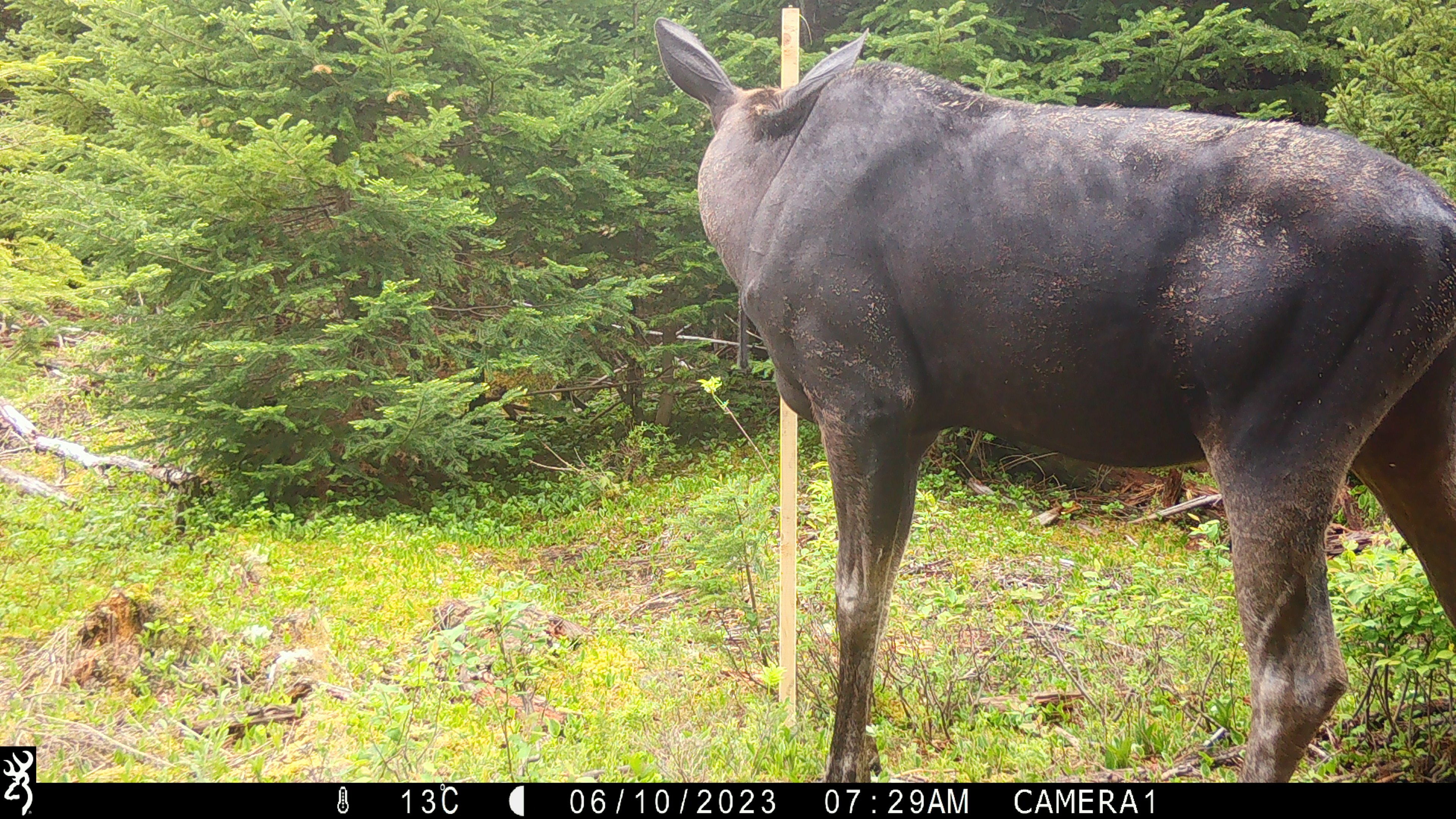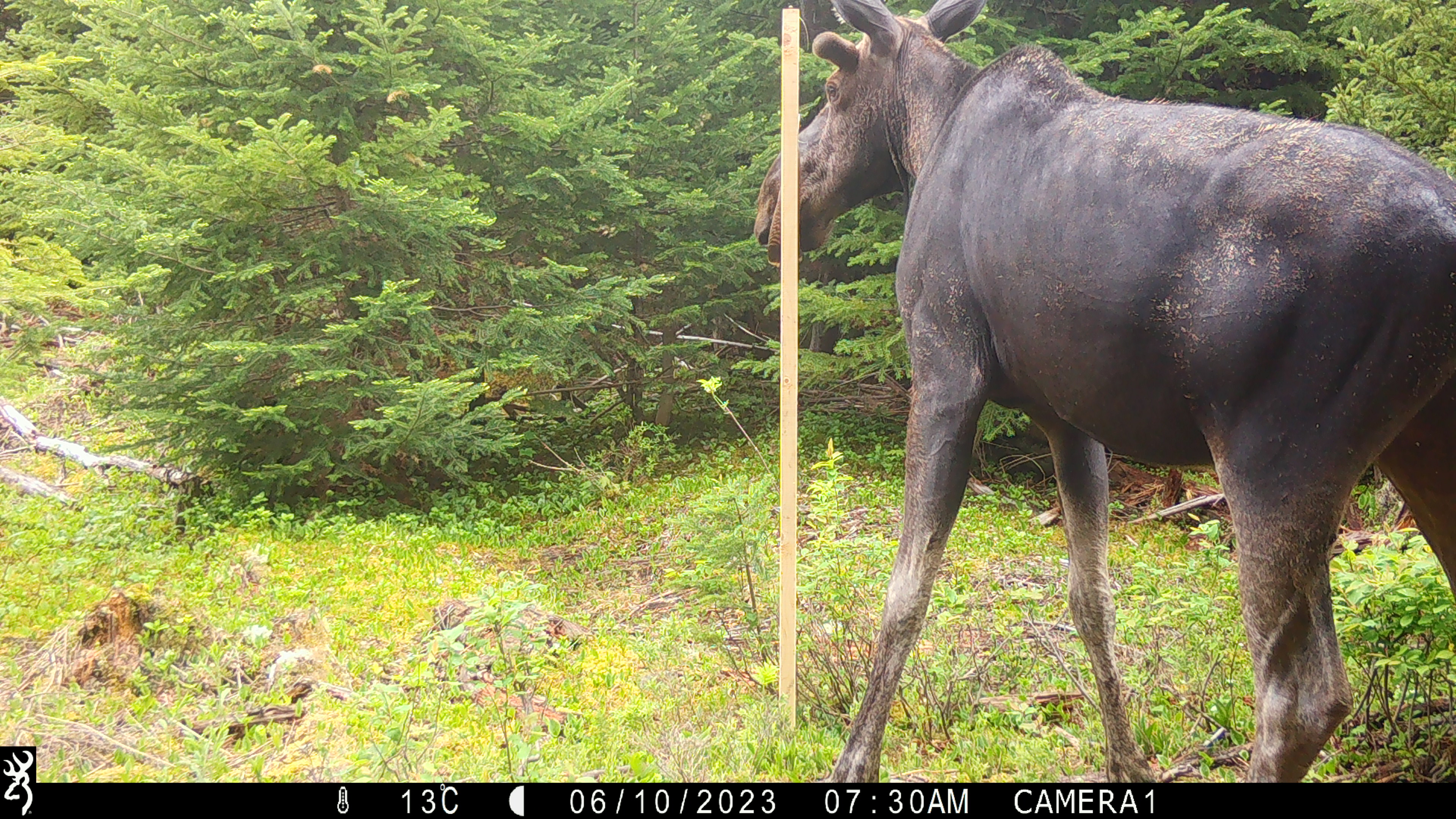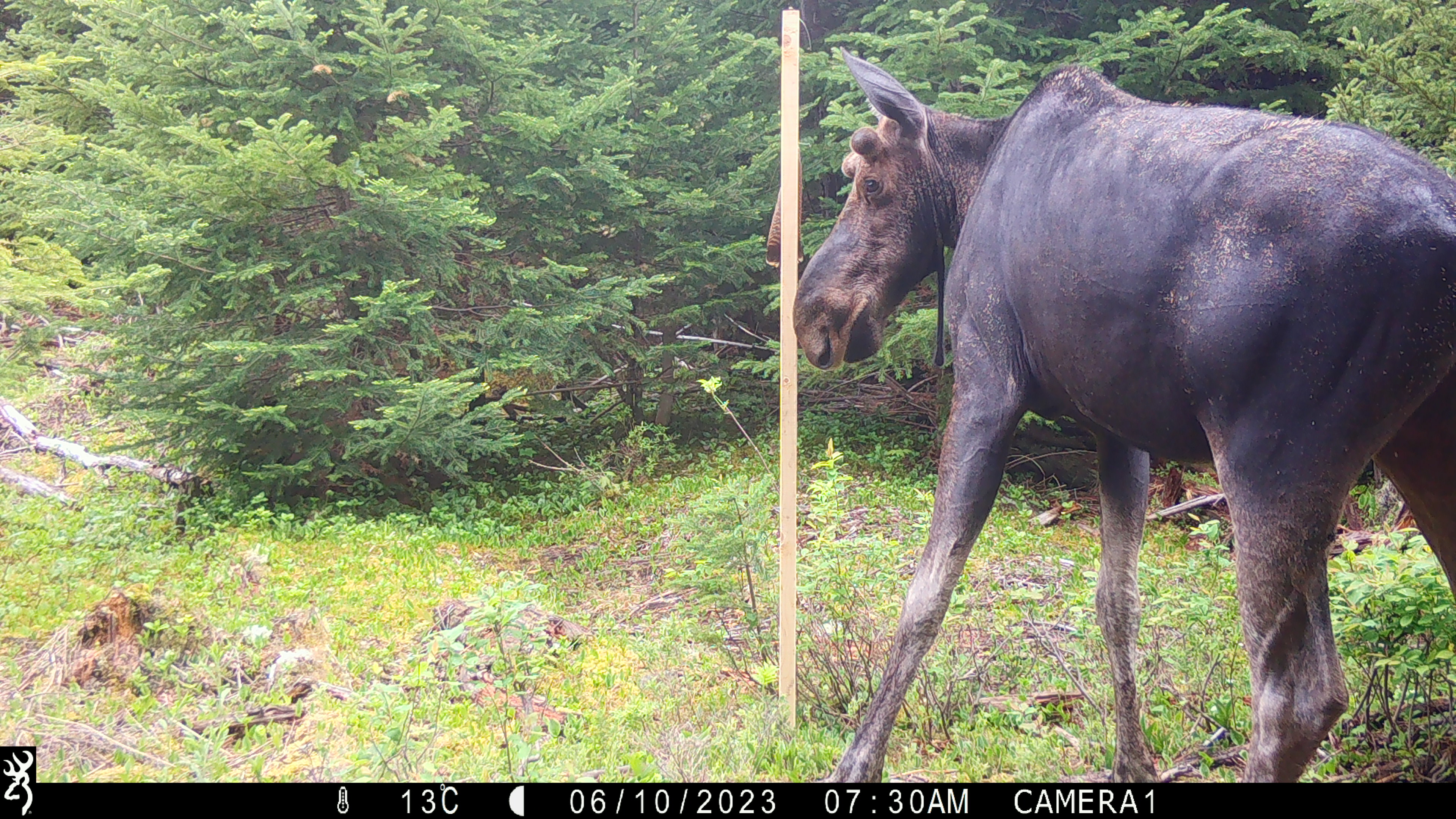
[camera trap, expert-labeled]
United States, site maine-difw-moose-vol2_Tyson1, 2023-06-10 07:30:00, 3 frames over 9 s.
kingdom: Animalia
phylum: Chordata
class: Mammalia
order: Artiodactyla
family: Cervidae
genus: Alces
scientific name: Alces alces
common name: moose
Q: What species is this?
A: Moose (Alces alces).